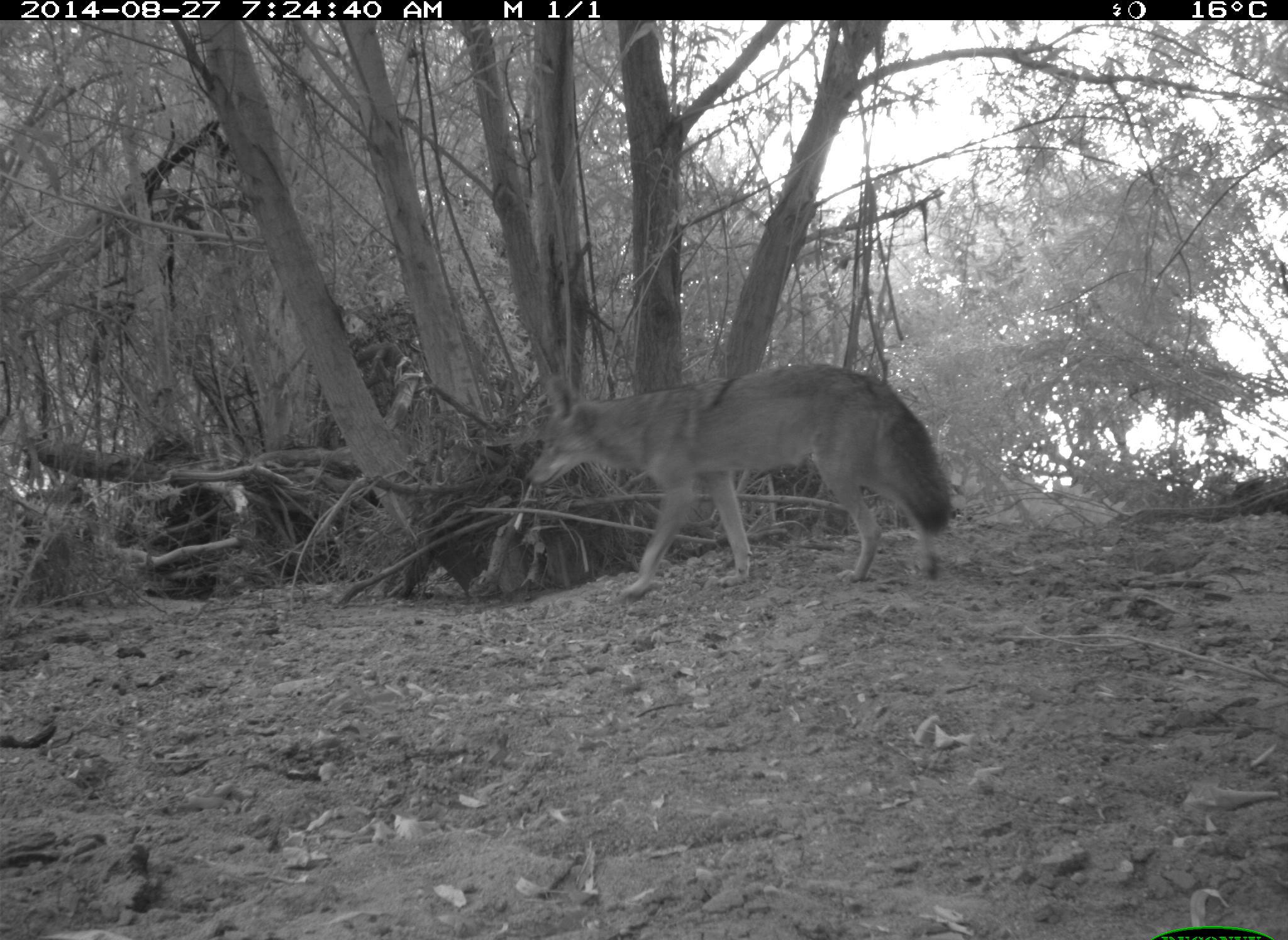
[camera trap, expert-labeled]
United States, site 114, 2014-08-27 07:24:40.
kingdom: Animalia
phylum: Chordata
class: Mammalia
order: Carnivora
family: Canidae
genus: Canis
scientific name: Canis latrans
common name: coyote